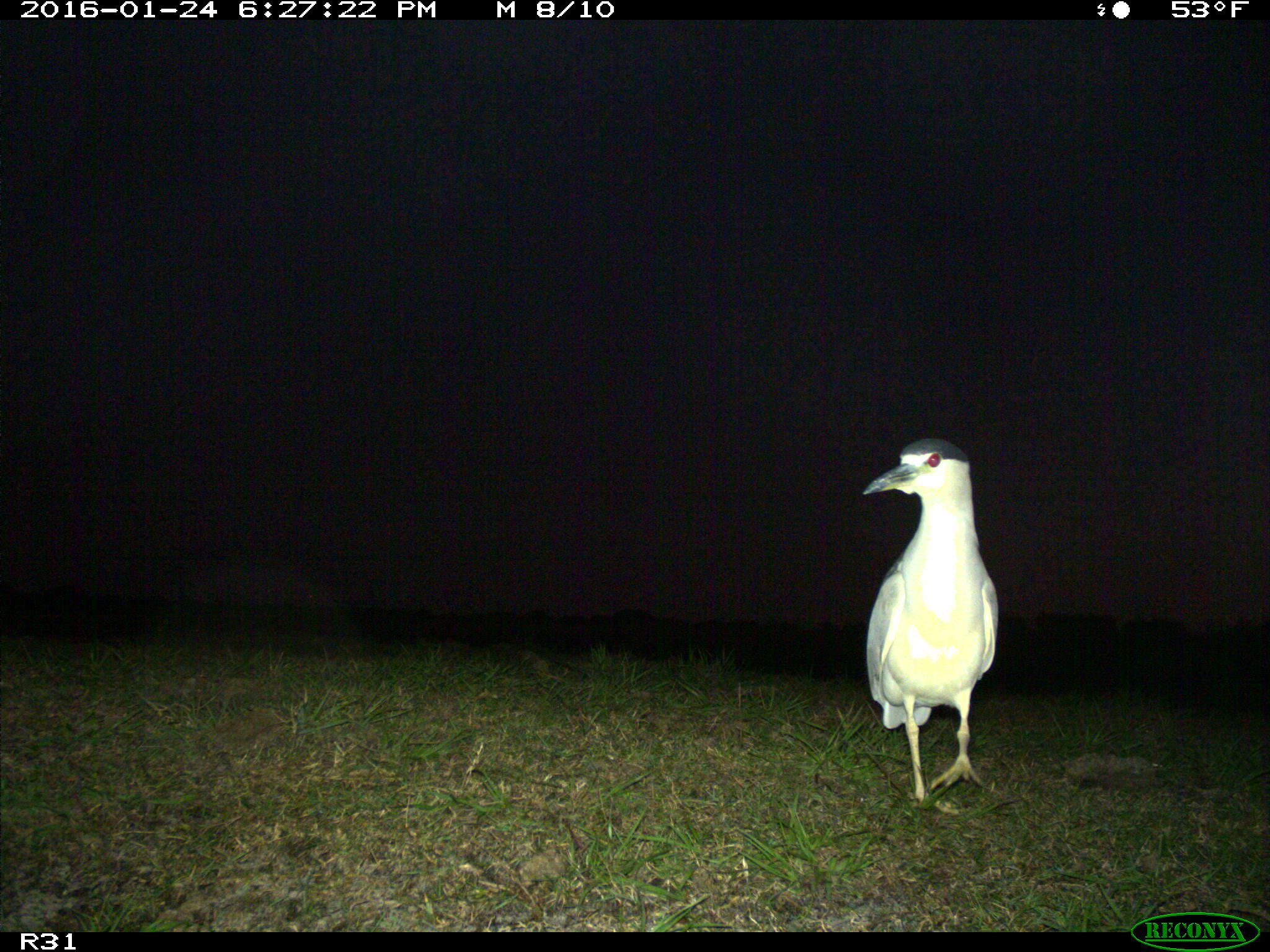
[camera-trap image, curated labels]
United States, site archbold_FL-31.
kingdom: Animalia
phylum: Chordata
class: Aves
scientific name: Aves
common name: birds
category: unidentified bird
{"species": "unidentified bird (birds) (Aves)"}